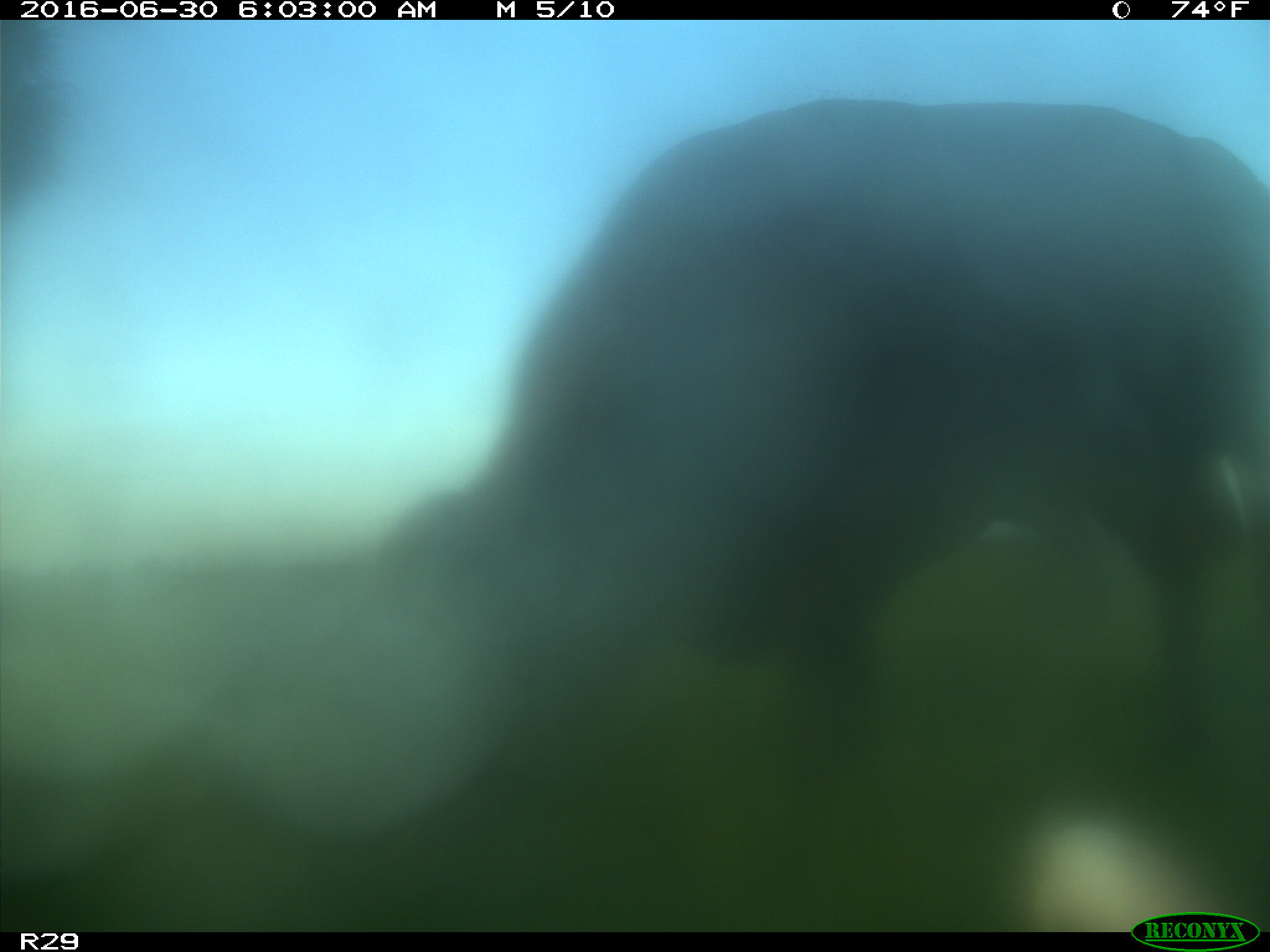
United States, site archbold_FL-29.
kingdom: Animalia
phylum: Chordata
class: Mammalia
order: Artiodactyla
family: Bovidae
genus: Bos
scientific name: Bos taurus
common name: domestic cow